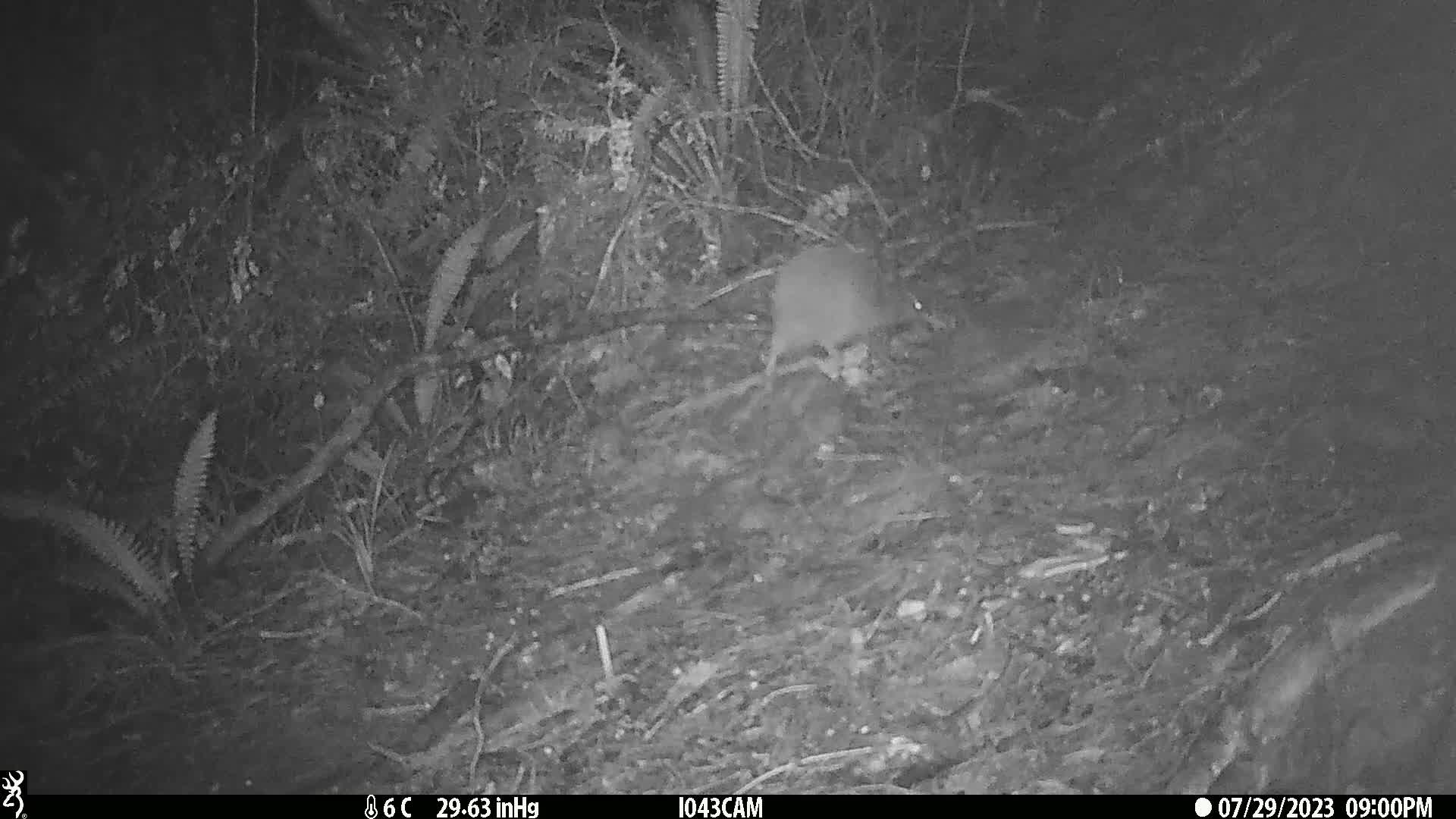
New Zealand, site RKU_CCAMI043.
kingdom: Animalia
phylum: Chordata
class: Aves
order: Apterygiformes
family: Apterygidae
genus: Apteryx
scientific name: Apteryx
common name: kiwi